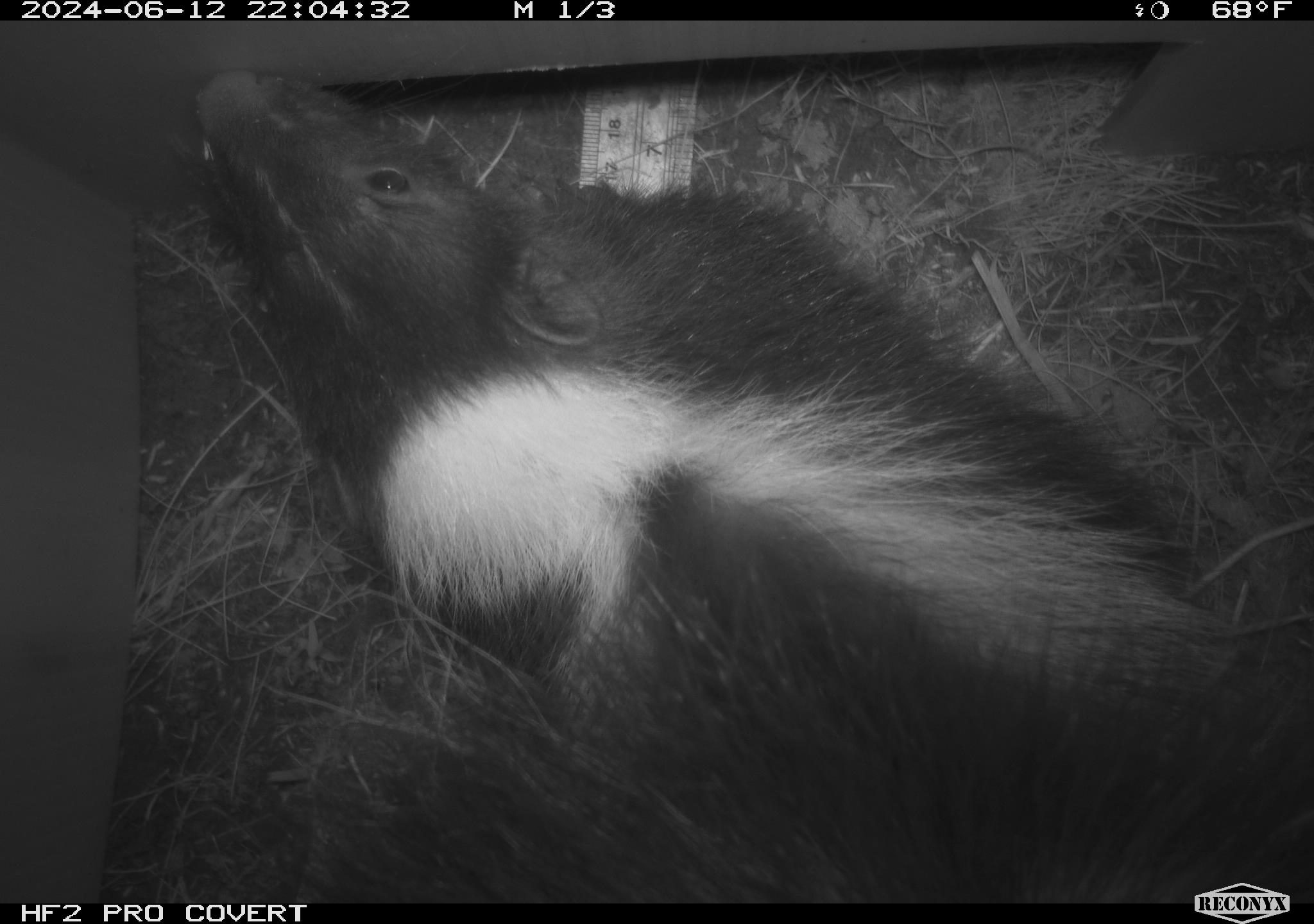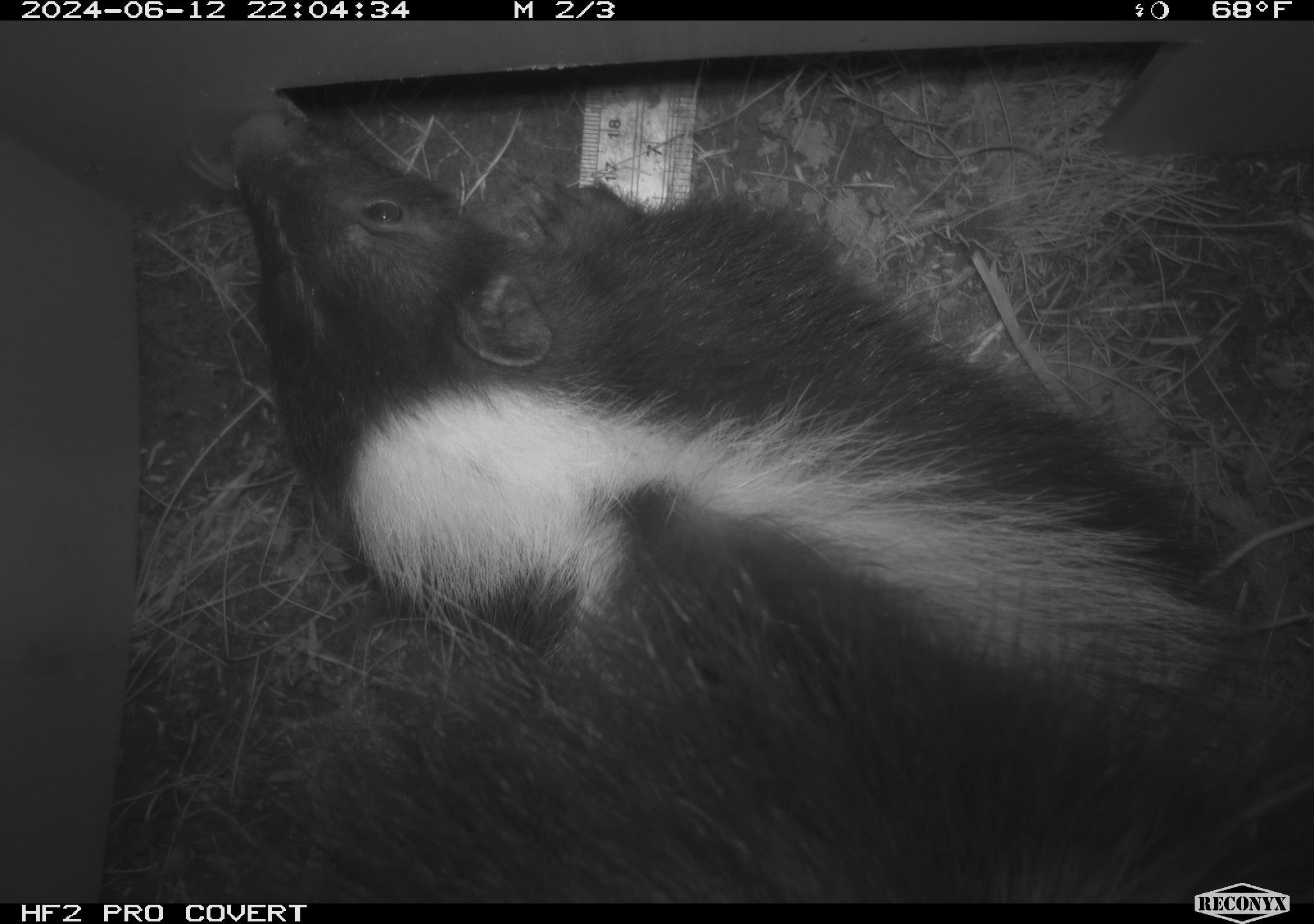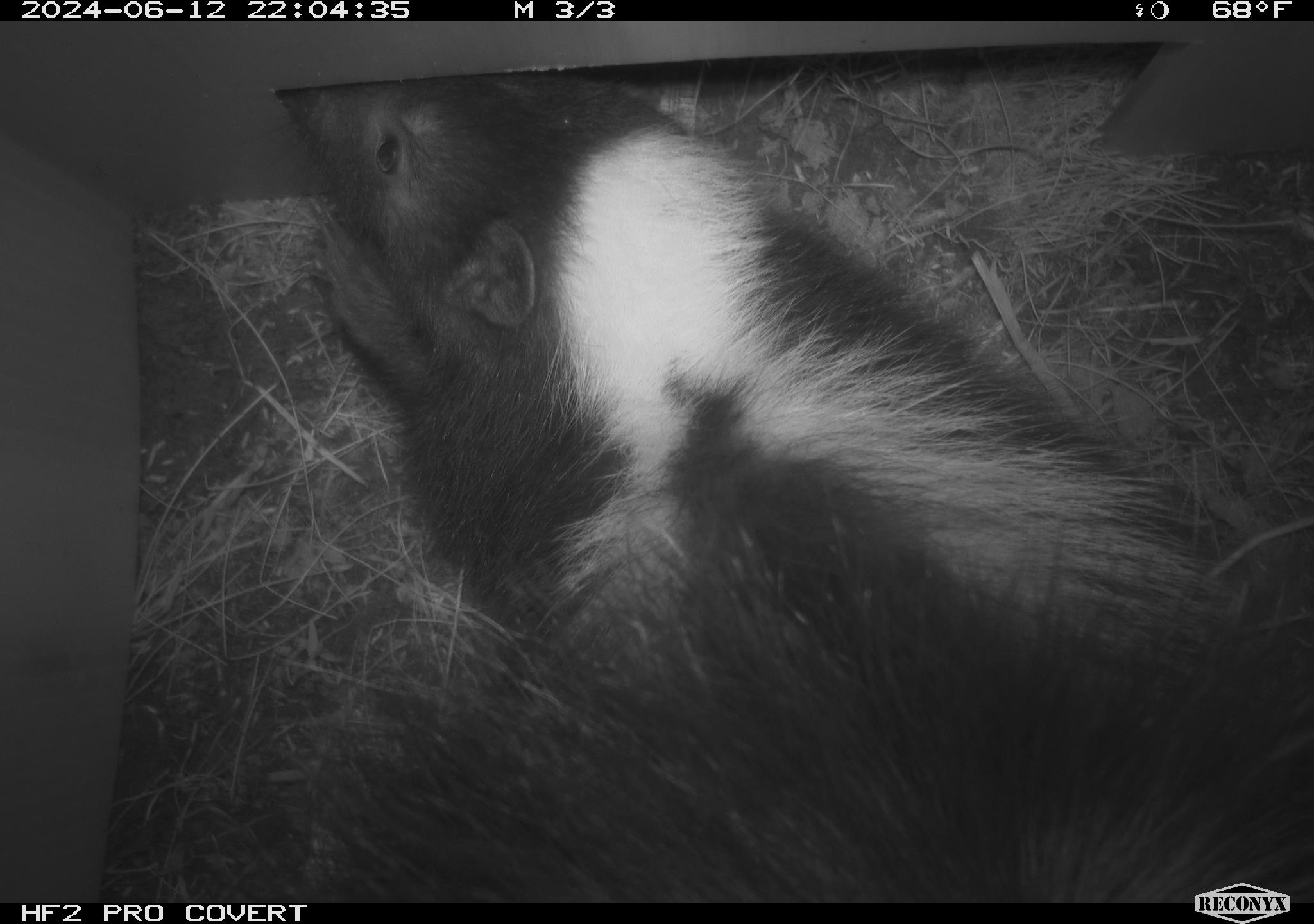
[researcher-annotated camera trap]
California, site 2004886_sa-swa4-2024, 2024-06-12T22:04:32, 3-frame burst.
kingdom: Animalia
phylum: Chordata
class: Mammalia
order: Carnivora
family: Mephitidae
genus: Mephitis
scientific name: Mephitis mephitis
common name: striped skunk